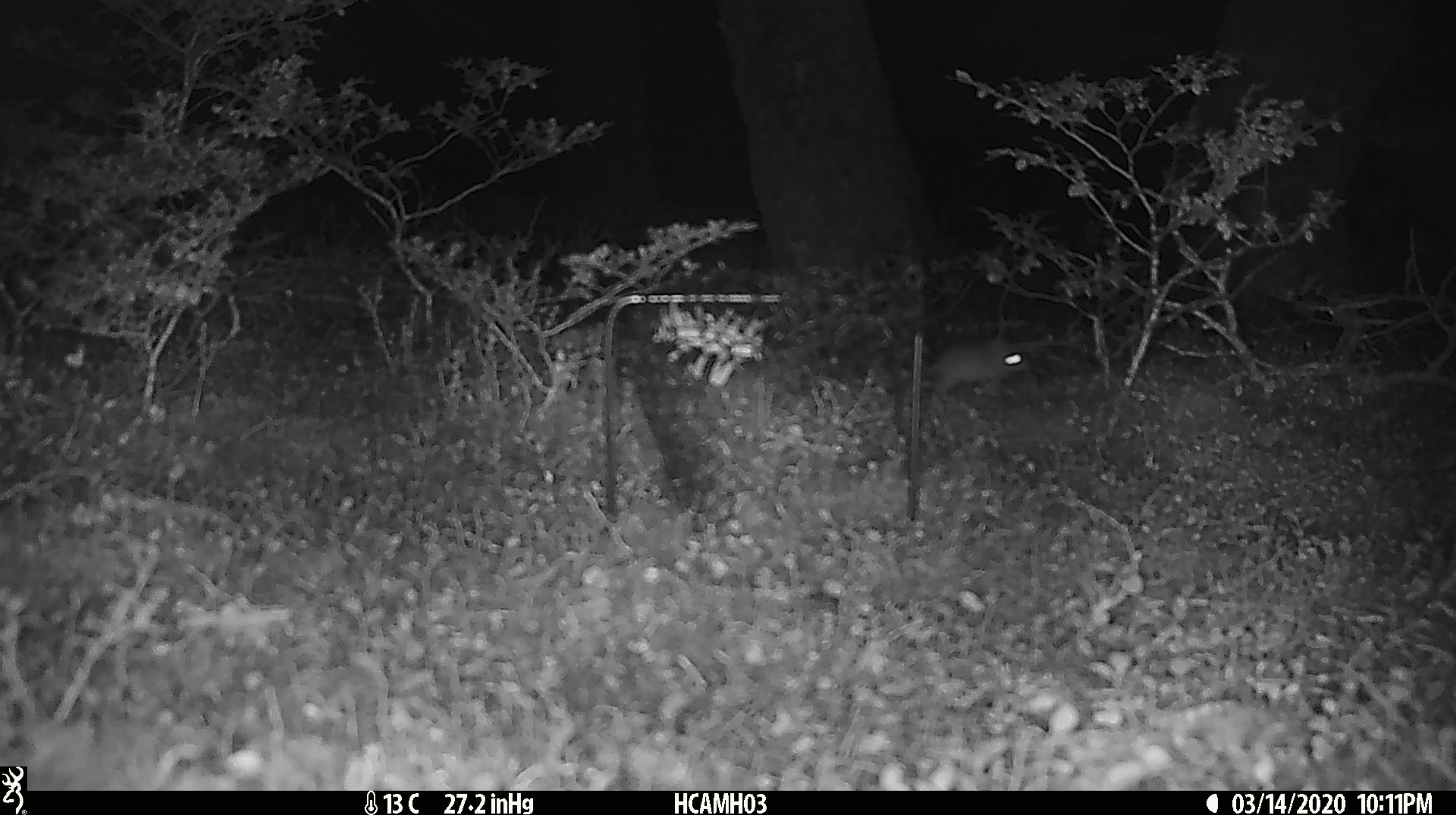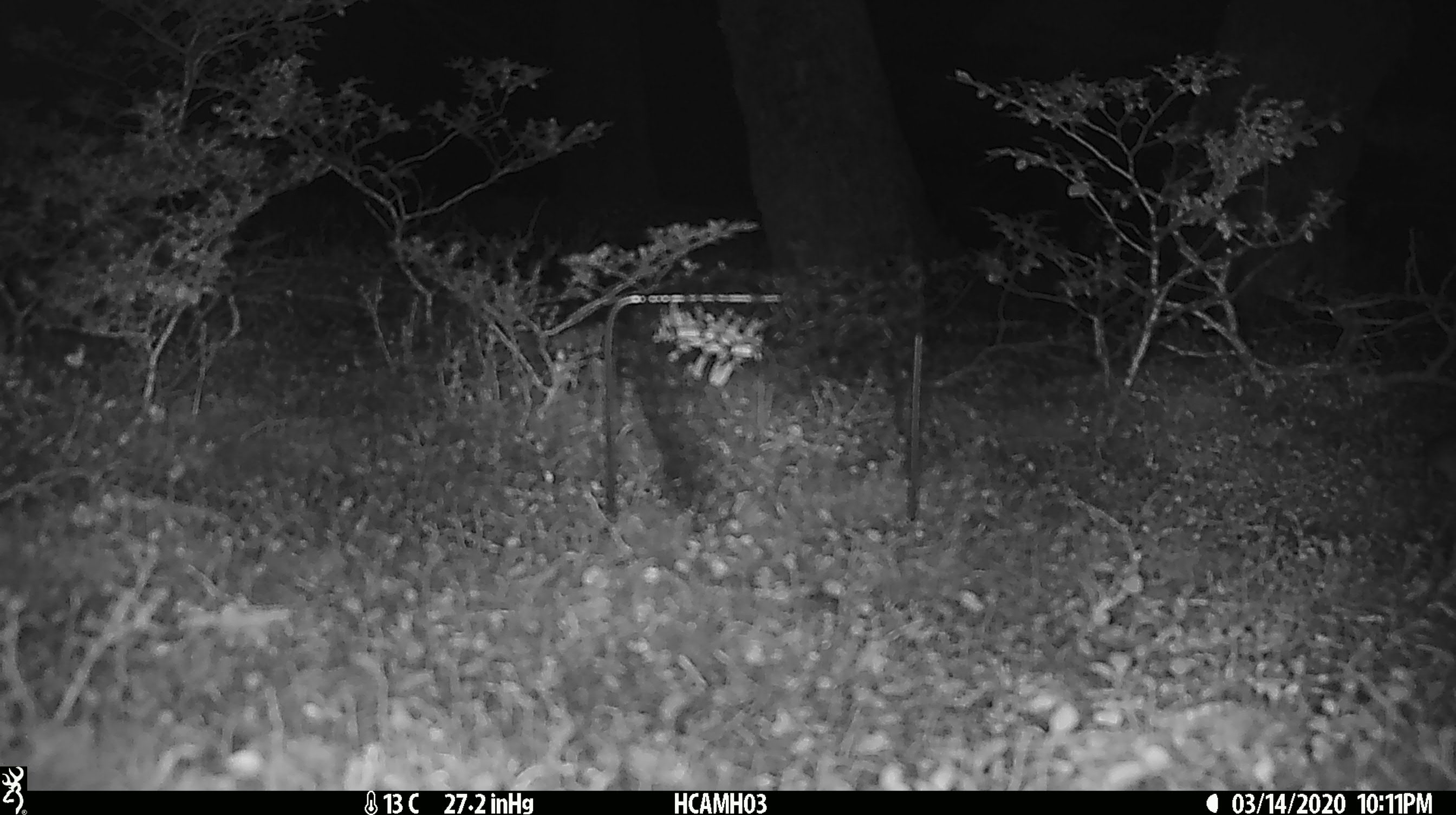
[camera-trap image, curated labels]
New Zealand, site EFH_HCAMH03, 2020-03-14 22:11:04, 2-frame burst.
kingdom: Animalia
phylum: Chordata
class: Mammalia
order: Rodentia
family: Muridae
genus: Mus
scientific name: Mus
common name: mouse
Mouse (Mus).